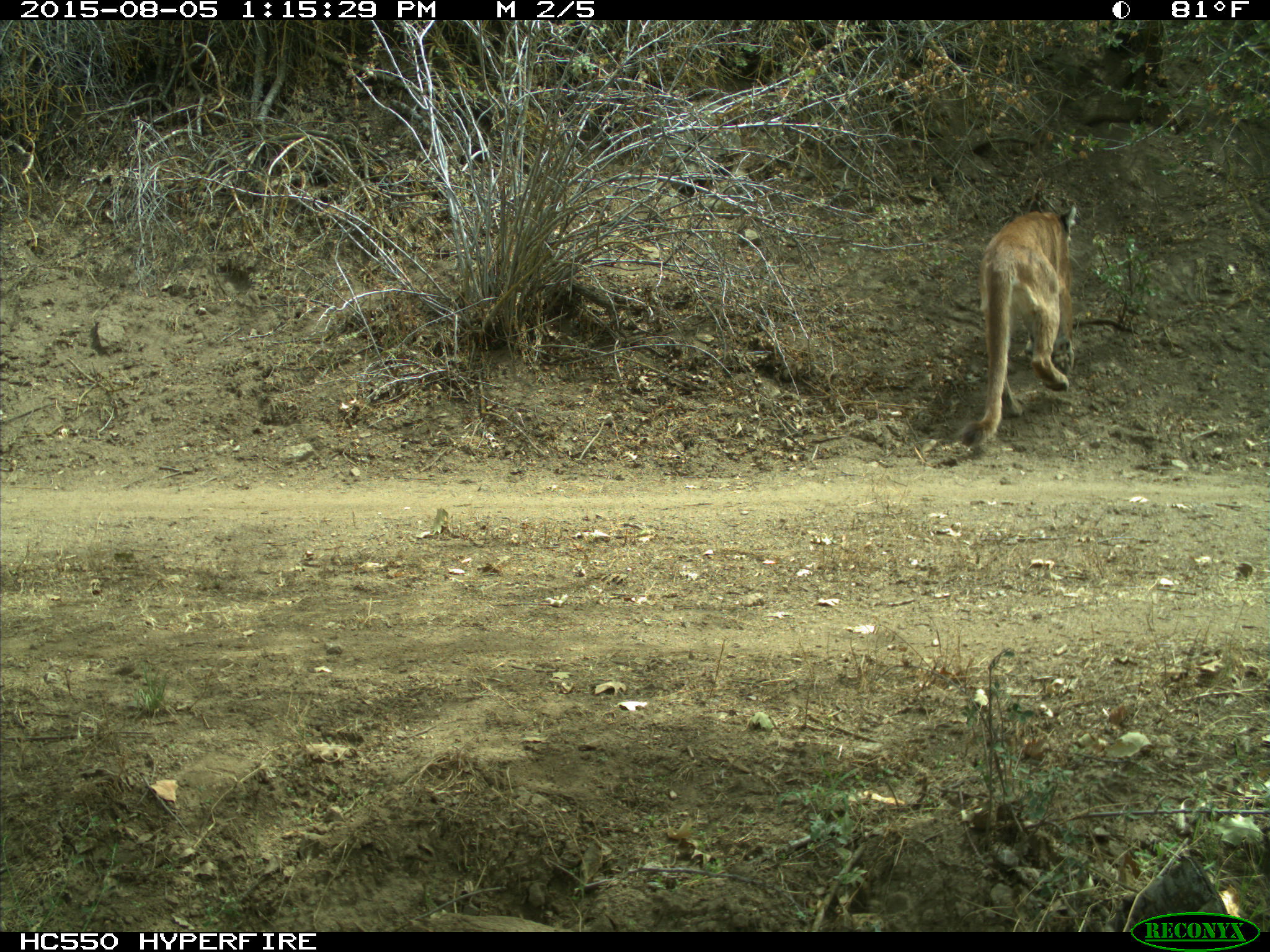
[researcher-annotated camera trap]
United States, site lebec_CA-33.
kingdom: Animalia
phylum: Chordata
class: Mammalia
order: Carnivora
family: Felidae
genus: Puma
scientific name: Puma concolor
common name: mountain lion